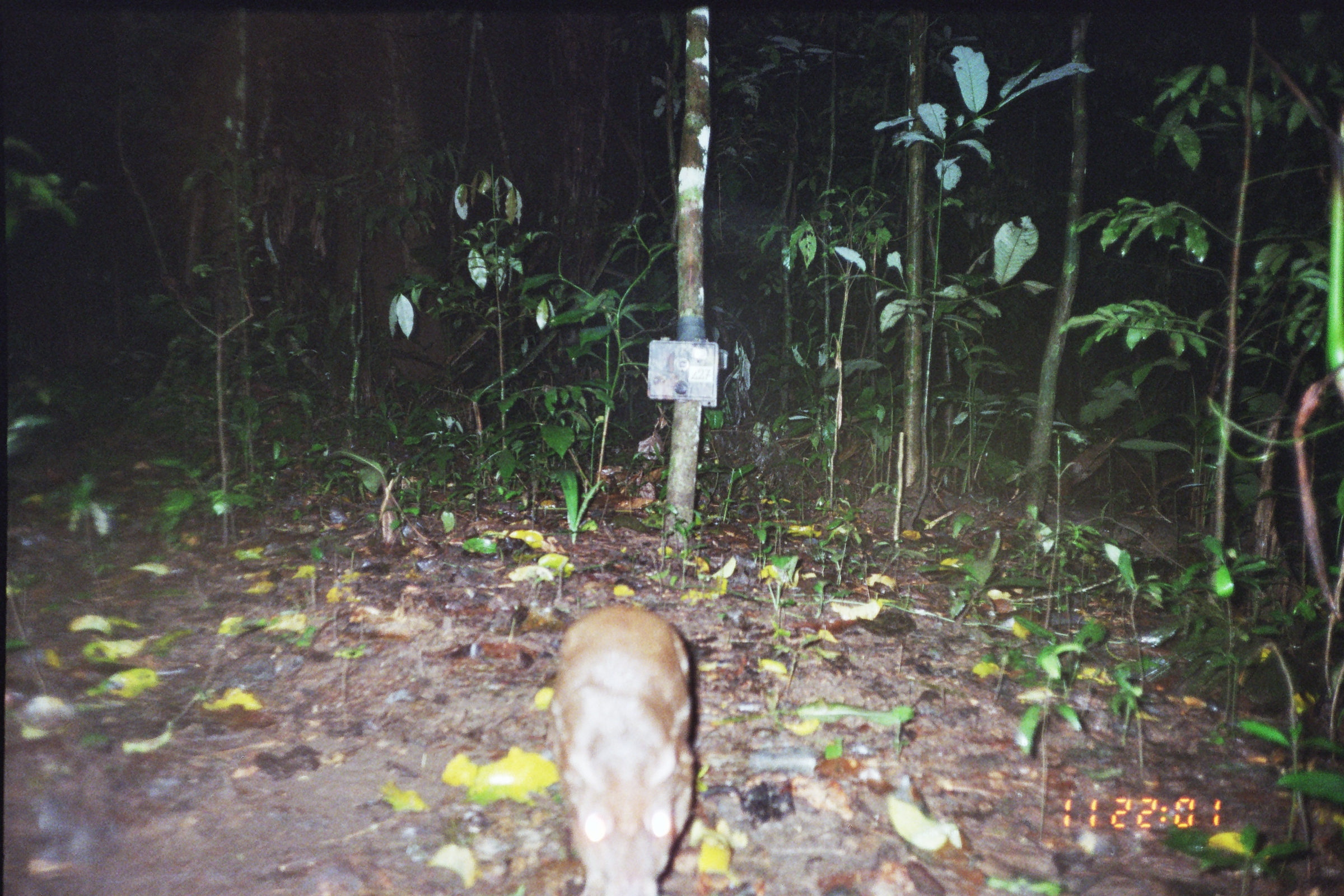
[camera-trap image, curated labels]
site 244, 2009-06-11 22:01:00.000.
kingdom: Animalia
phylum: Chordata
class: Mammalia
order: Rodentia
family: Cuniculidae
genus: Cuniculus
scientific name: Cuniculus paca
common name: spotted paca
Cuniculus paca (spotted paca).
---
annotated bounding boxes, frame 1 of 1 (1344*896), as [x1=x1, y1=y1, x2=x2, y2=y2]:
cuniculus paca: [x1=545, y1=600, x2=697, y2=896]